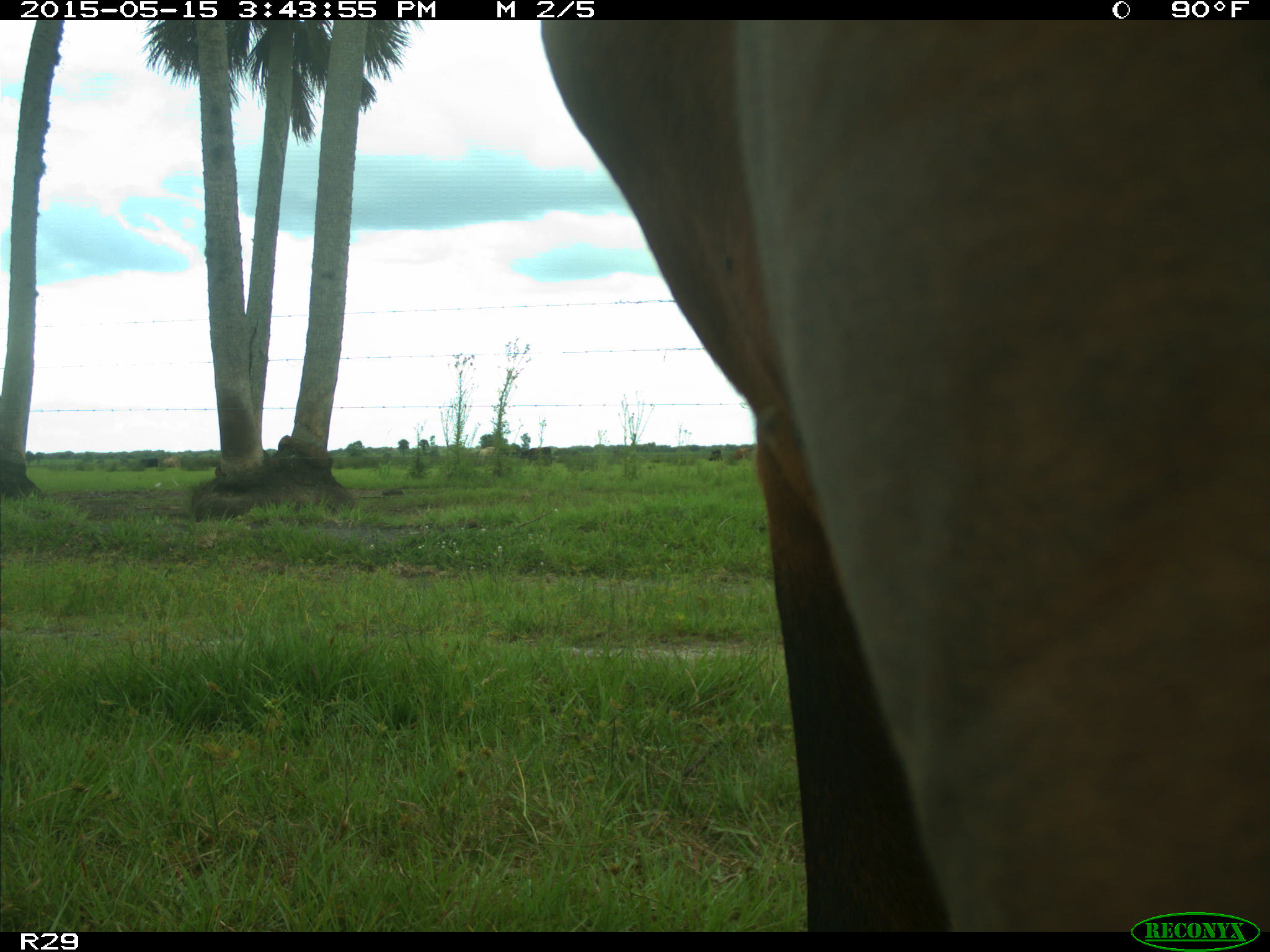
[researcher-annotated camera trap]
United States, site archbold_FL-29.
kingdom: Animalia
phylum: Chordata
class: Mammalia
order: Artiodactyla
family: Bovidae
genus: Bos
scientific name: Bos taurus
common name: domestic cow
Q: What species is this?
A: Bos taurus (domestic cow).